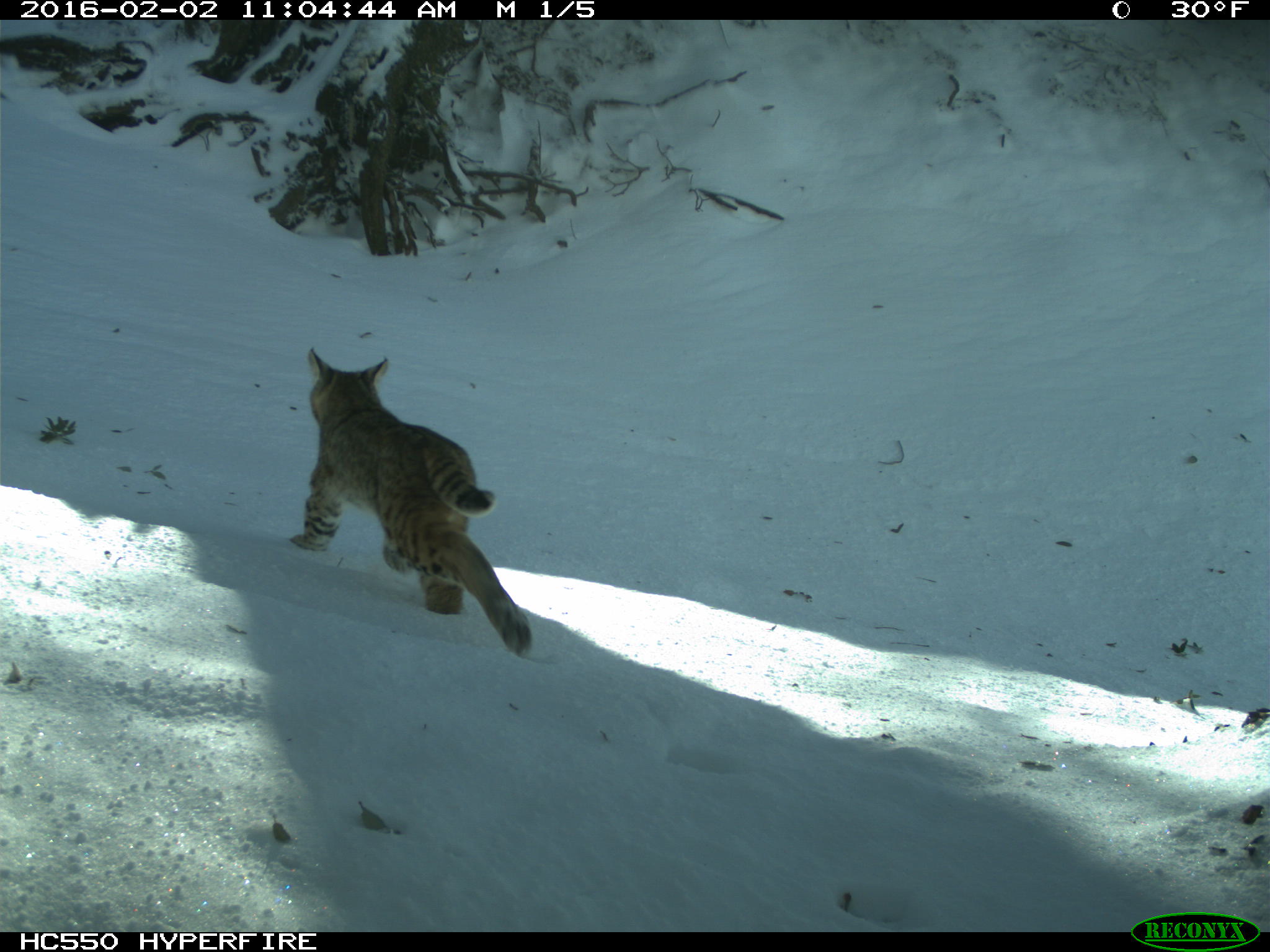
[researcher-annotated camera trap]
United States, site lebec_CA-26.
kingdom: Animalia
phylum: Chordata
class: Mammalia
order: Carnivora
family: Felidae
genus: Lynx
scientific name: Lynx rufus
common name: bobcat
Lynx rufus (bobcat).